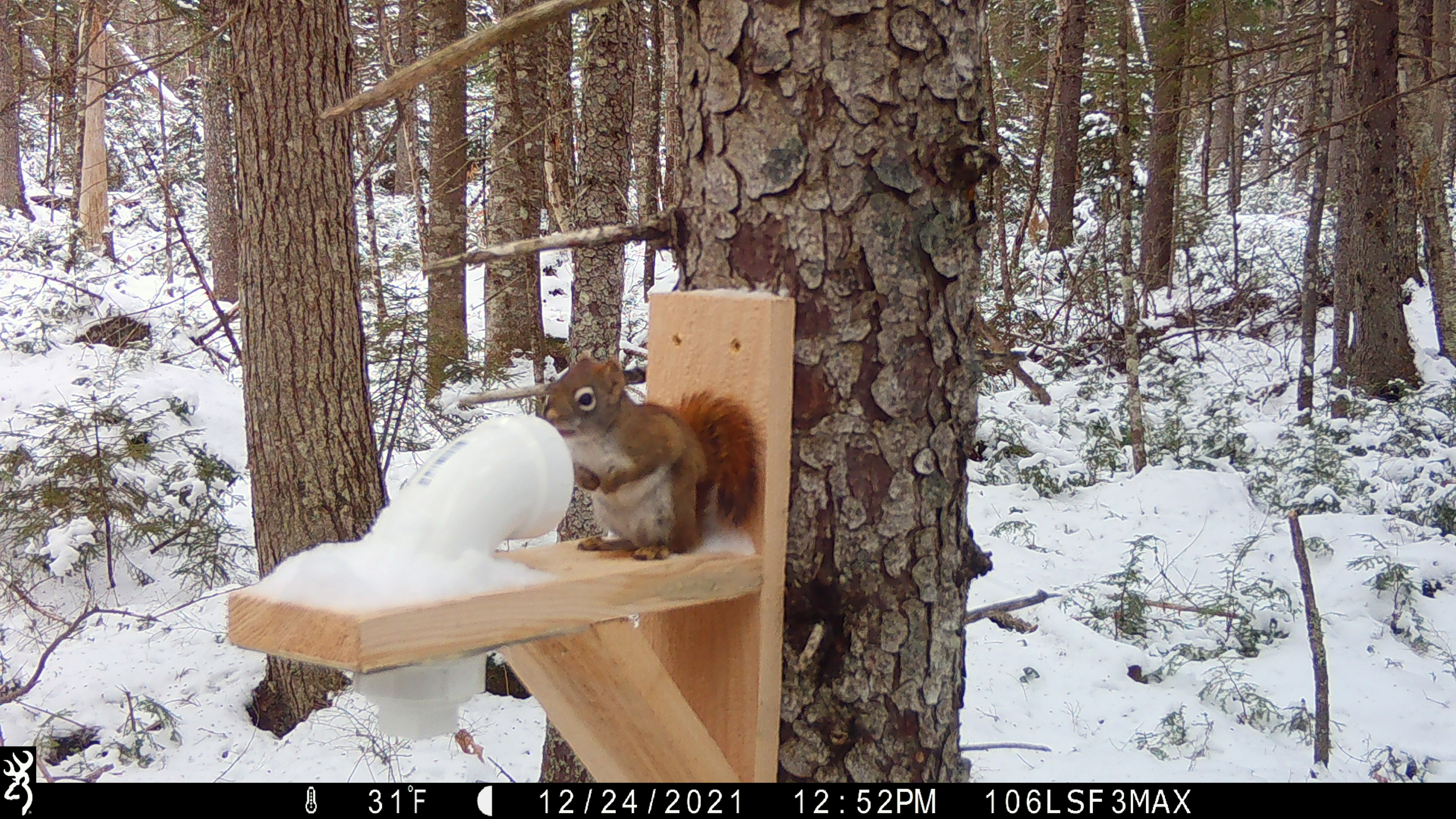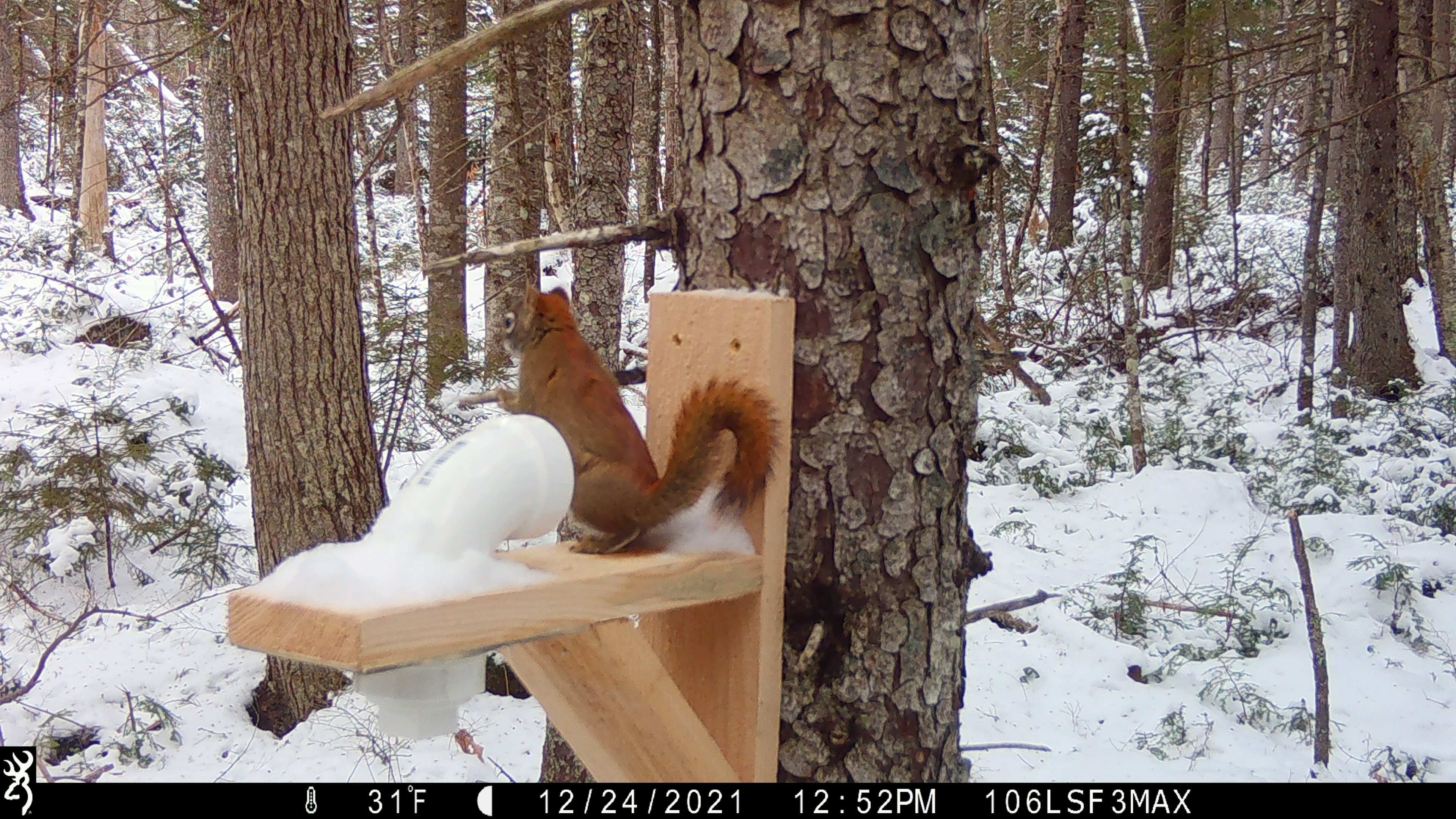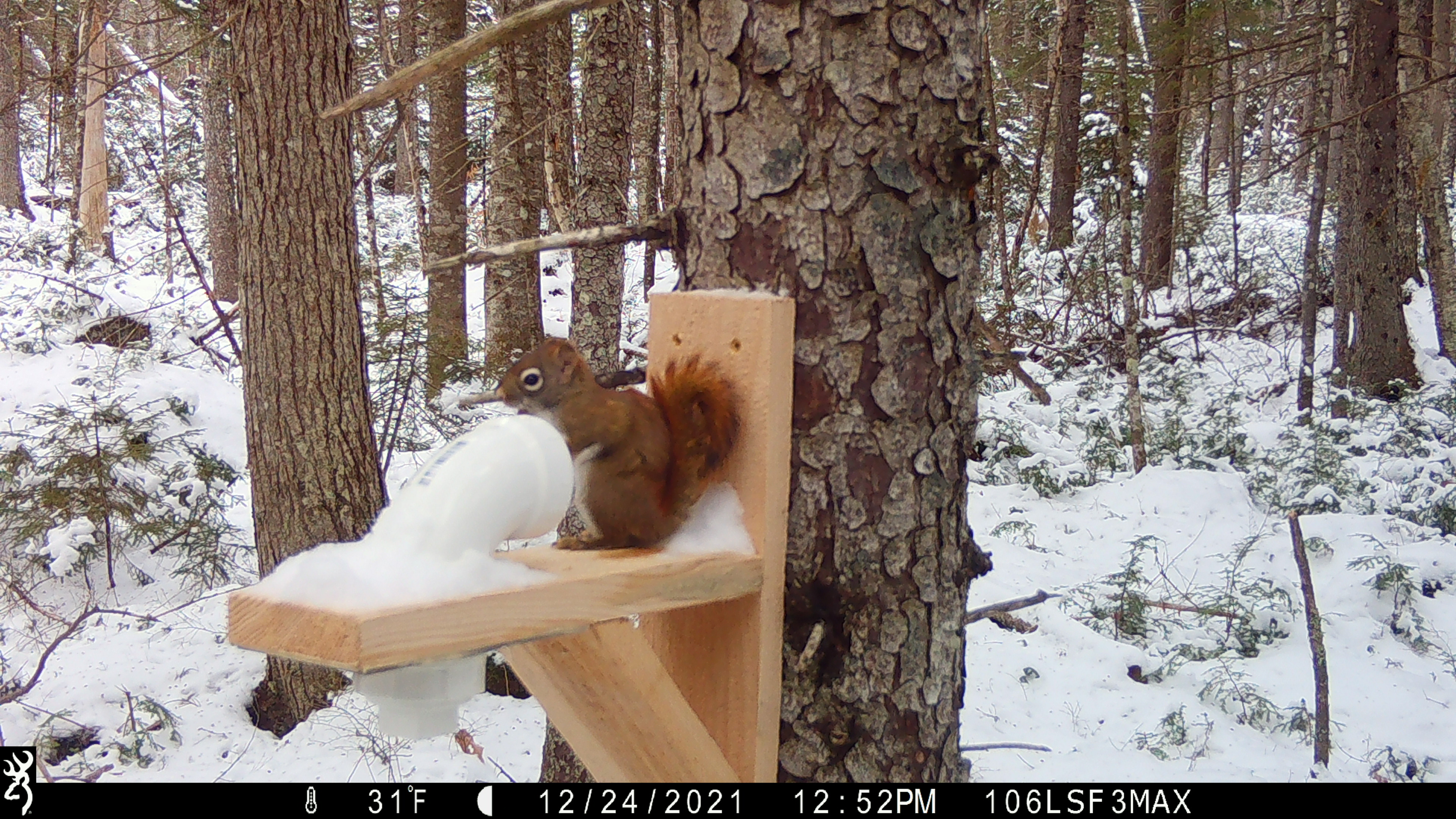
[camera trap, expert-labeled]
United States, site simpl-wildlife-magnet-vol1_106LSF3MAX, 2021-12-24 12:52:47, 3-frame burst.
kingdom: Animalia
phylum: Chordata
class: Mammalia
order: Rodentia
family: Sciuridae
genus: Tamiasciurus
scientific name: Tamiasciurus hudsonicus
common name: red squirrel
Red squirrel (Tamiasciurus hudsonicus).